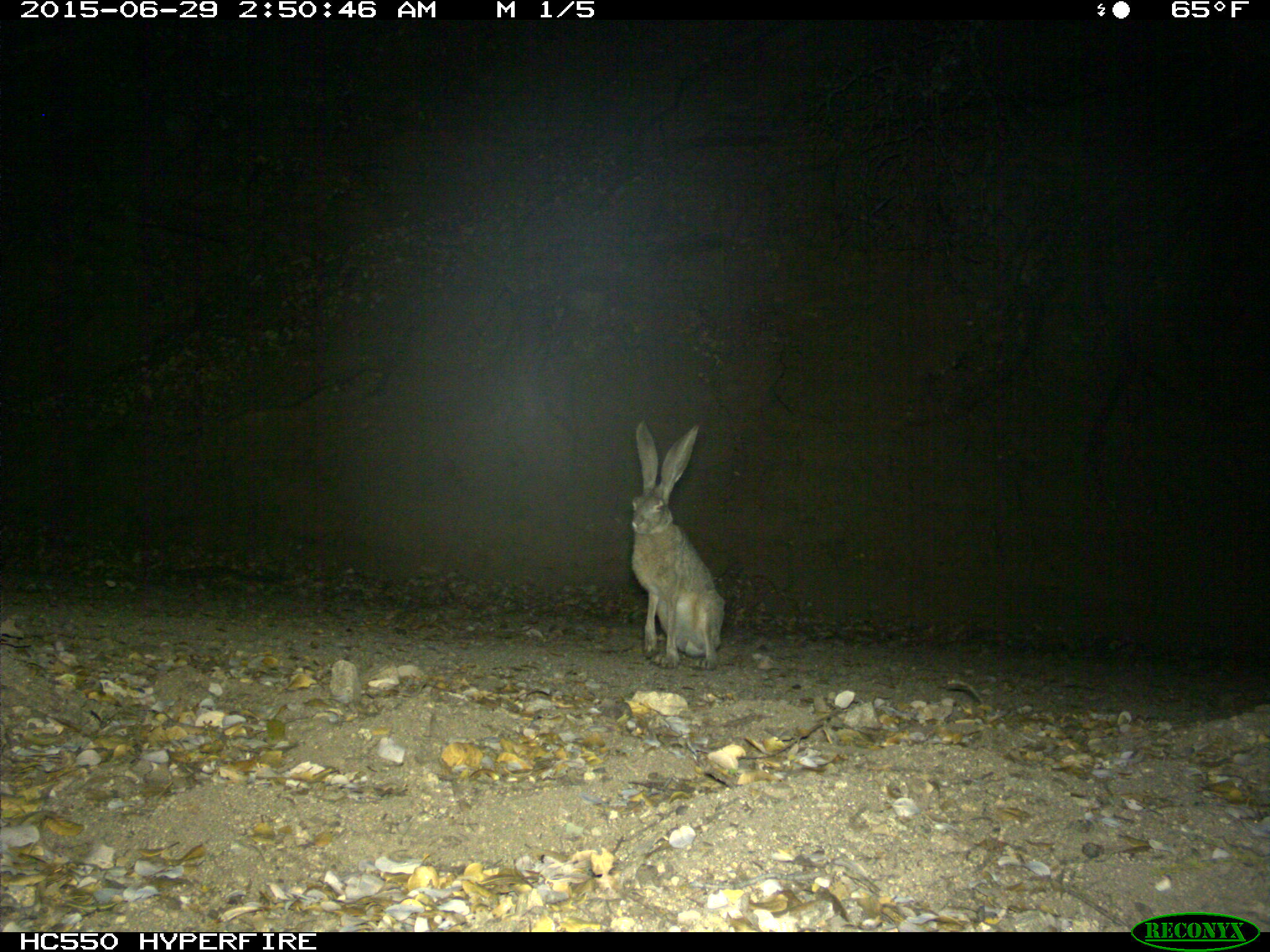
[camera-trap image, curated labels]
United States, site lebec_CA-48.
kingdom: Animalia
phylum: Chordata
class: Mammalia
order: Lagomorpha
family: Leporidae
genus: Lepus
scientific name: Lepus californicus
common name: black-tailed jackrabbit